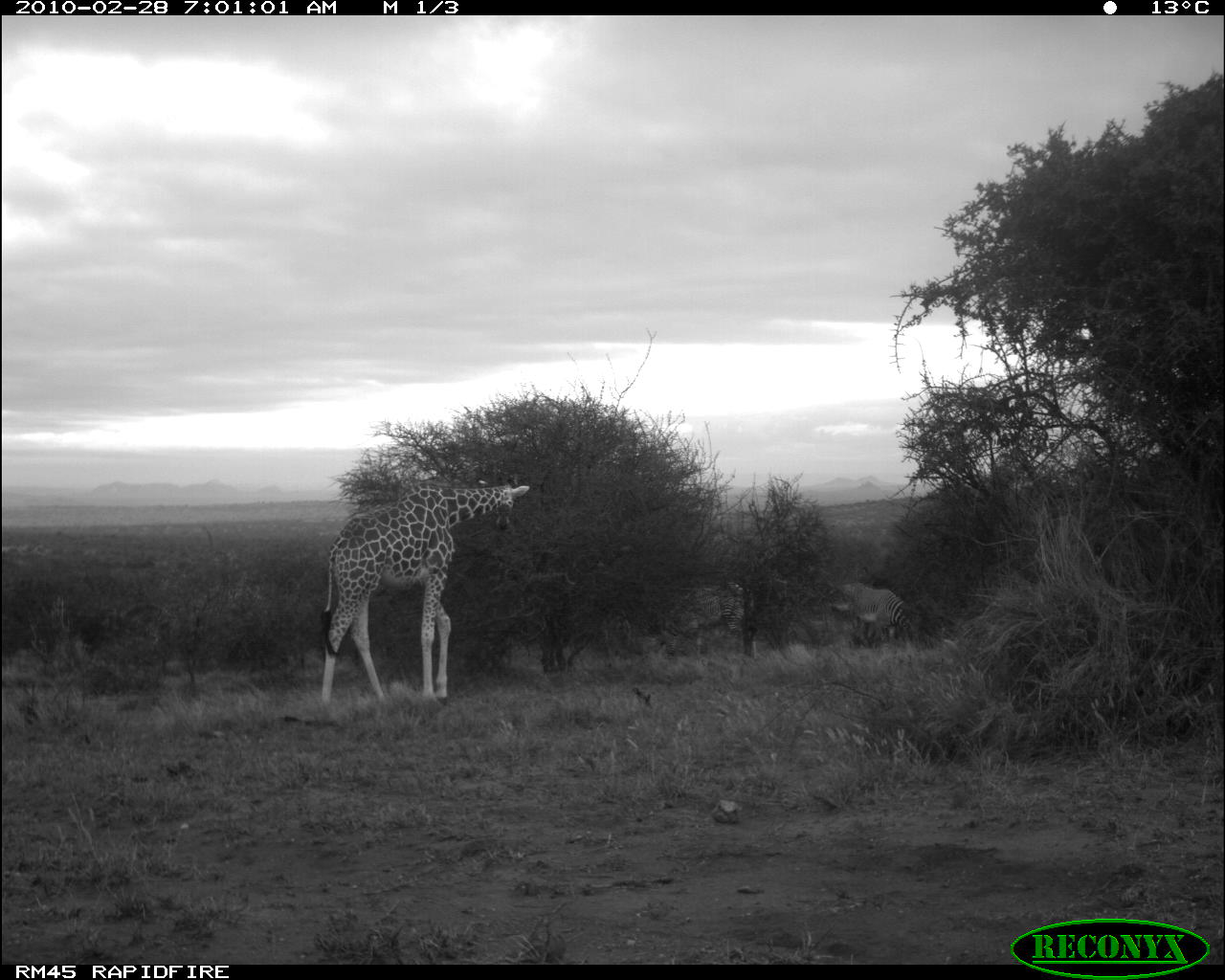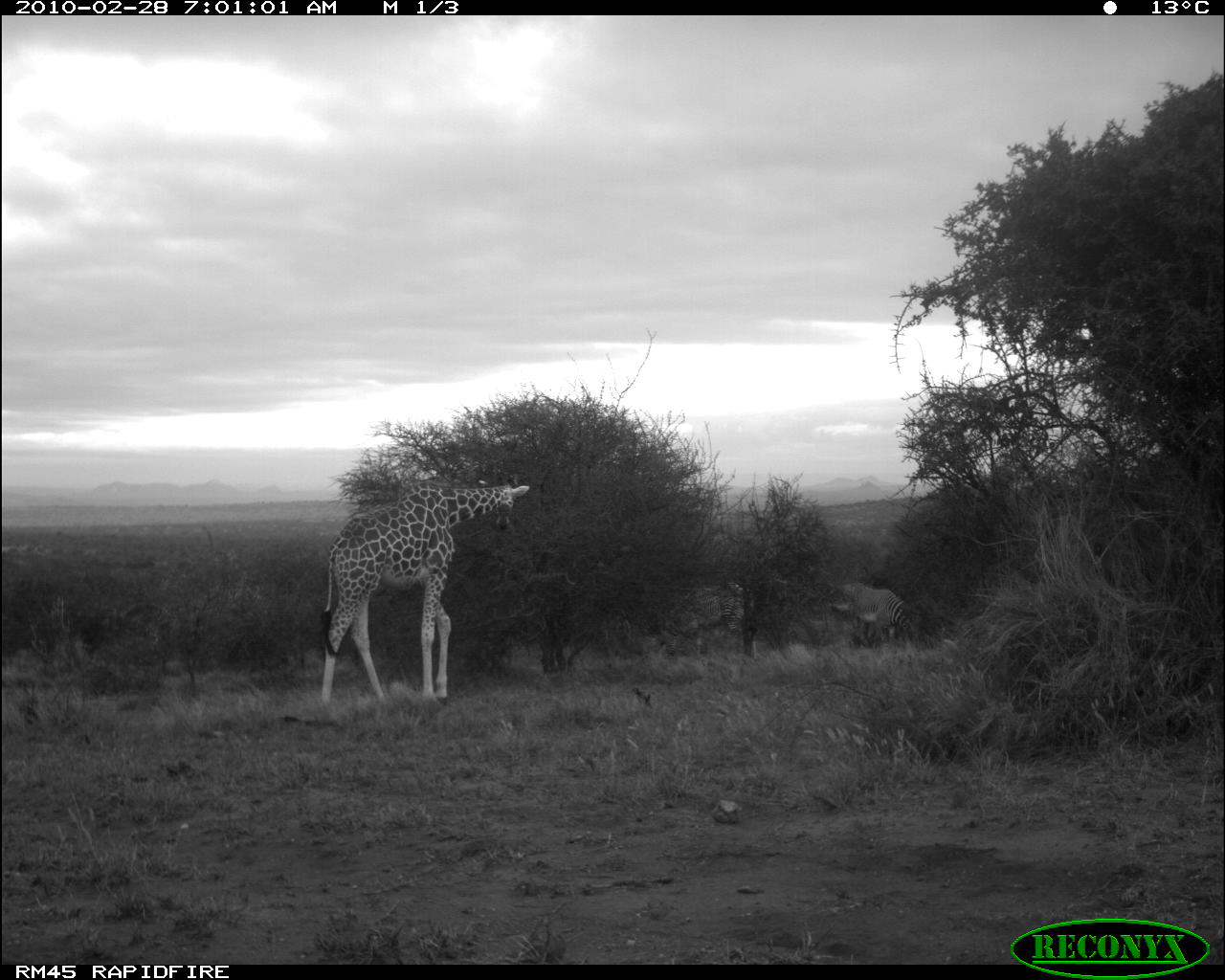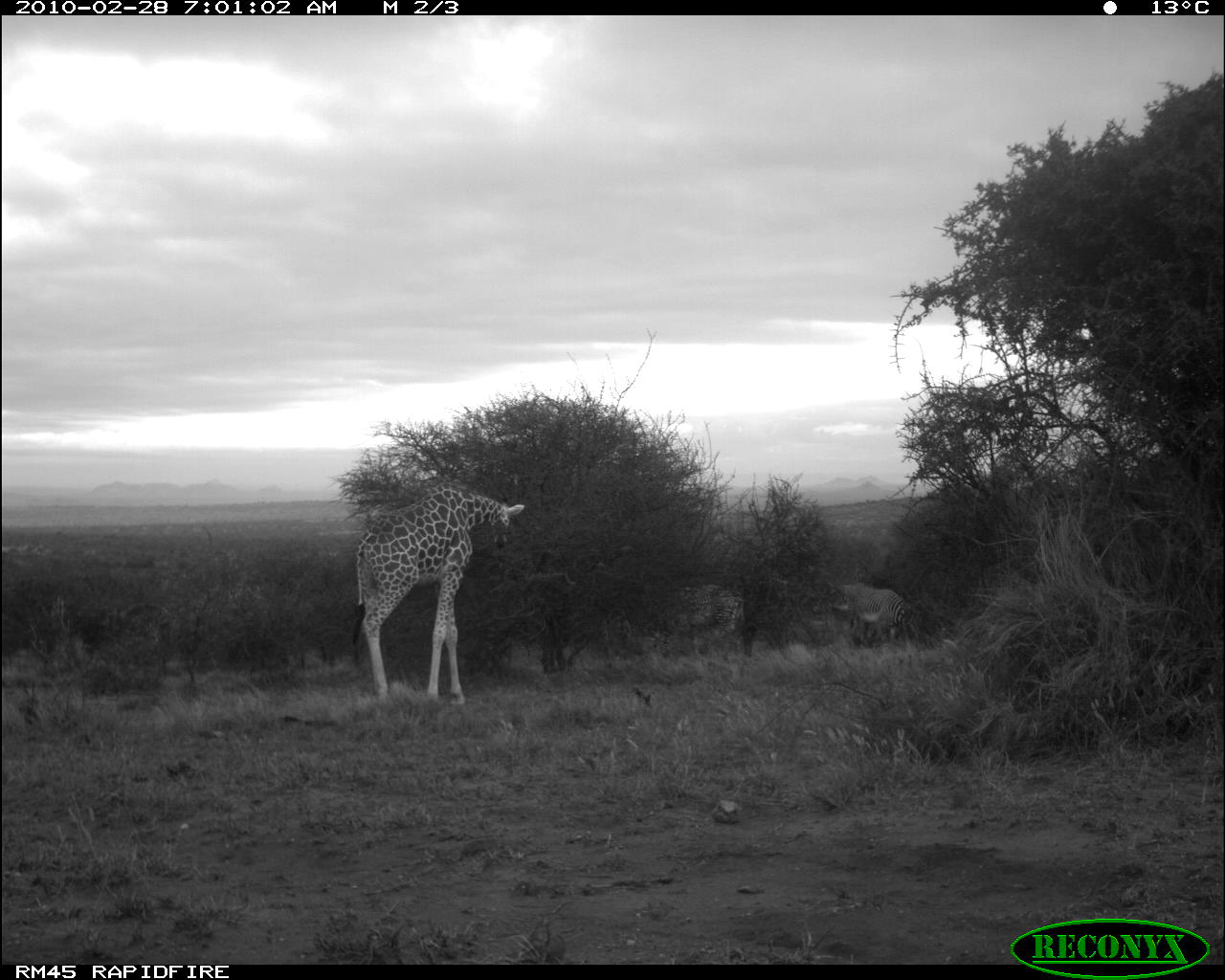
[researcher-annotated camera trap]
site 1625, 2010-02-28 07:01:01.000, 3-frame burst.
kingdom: Animalia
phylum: Chordata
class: Mammalia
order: Artiodactyla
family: Giraffidae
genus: Giraffa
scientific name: Giraffa camelopardalis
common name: giraffe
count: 1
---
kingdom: Animalia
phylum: Chordata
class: Mammalia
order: Perissodactyla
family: Equidae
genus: Equus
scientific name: Equus grevyi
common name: grévy's zebra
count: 2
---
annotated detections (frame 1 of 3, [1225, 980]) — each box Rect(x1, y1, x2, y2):
giraffa camelopardalis: Rect(316, 483, 530, 710); Rect(649, 581, 759, 659); Rect(825, 582, 916, 648)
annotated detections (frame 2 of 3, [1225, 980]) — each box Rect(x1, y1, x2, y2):
equus grevyi: Rect(319, 479, 532, 710)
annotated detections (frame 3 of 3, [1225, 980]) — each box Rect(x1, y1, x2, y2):
giraffa camelopardalis: Rect(353, 485, 526, 704); Rect(830, 581, 914, 648); Rect(671, 584, 747, 655)